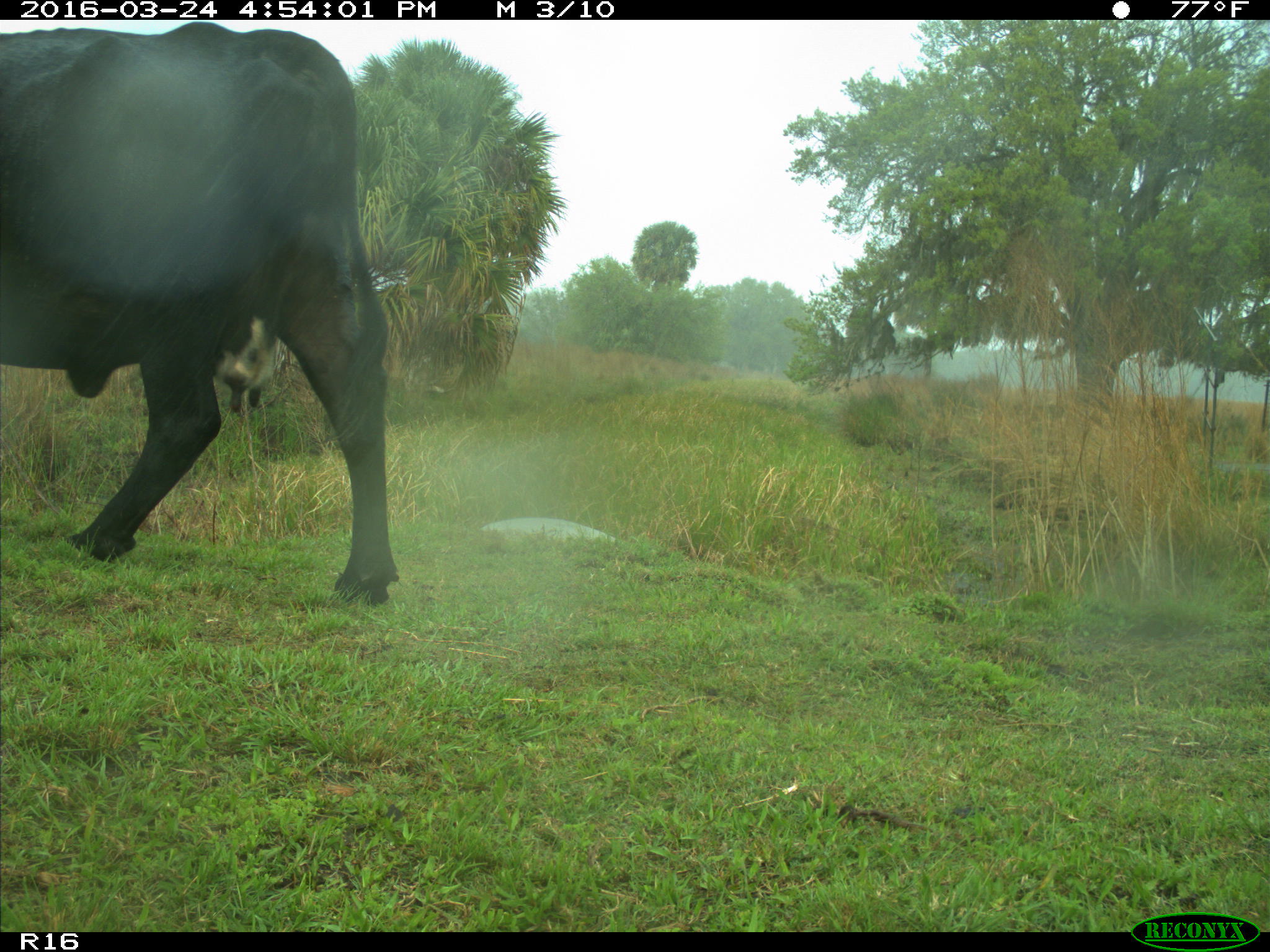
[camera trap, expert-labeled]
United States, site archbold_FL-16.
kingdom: Animalia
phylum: Chordata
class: Mammalia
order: Artiodactyla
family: Bovidae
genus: Bos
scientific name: Bos taurus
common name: domestic cow